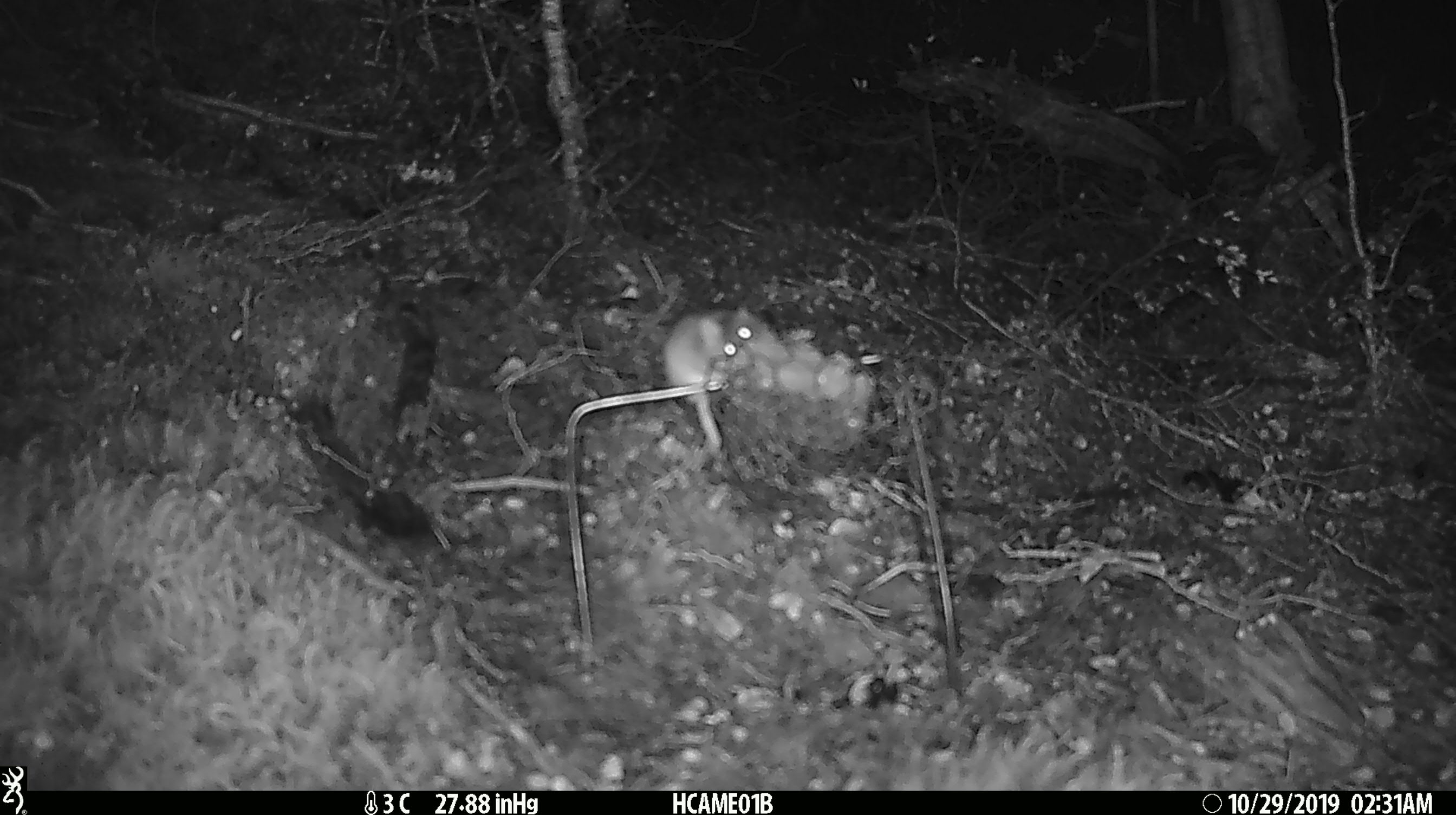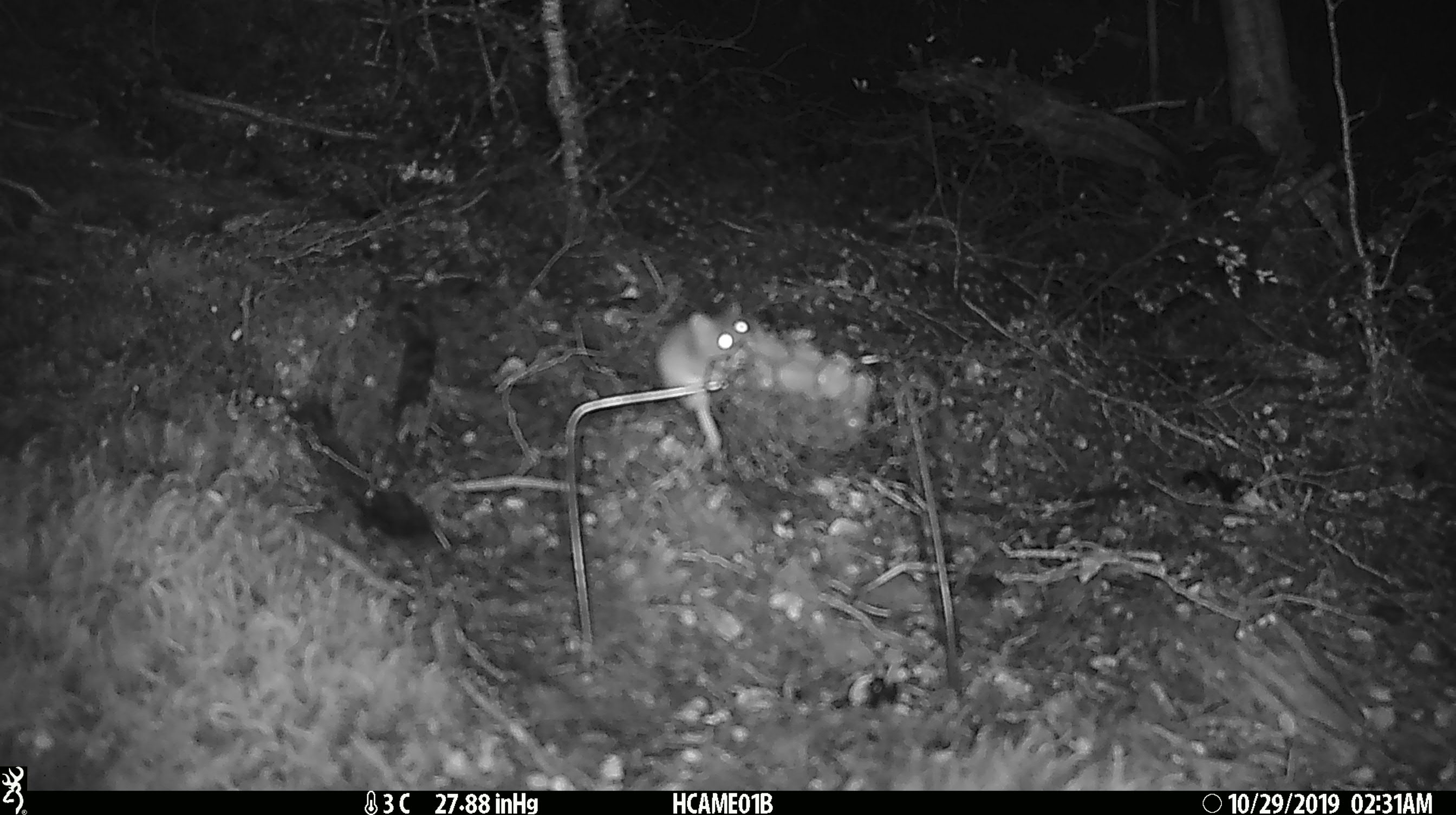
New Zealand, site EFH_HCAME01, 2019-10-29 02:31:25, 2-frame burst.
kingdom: Animalia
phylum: Chordata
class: Mammalia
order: Rodentia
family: Muridae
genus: Mus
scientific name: Mus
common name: mouse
Mouse (Mus).